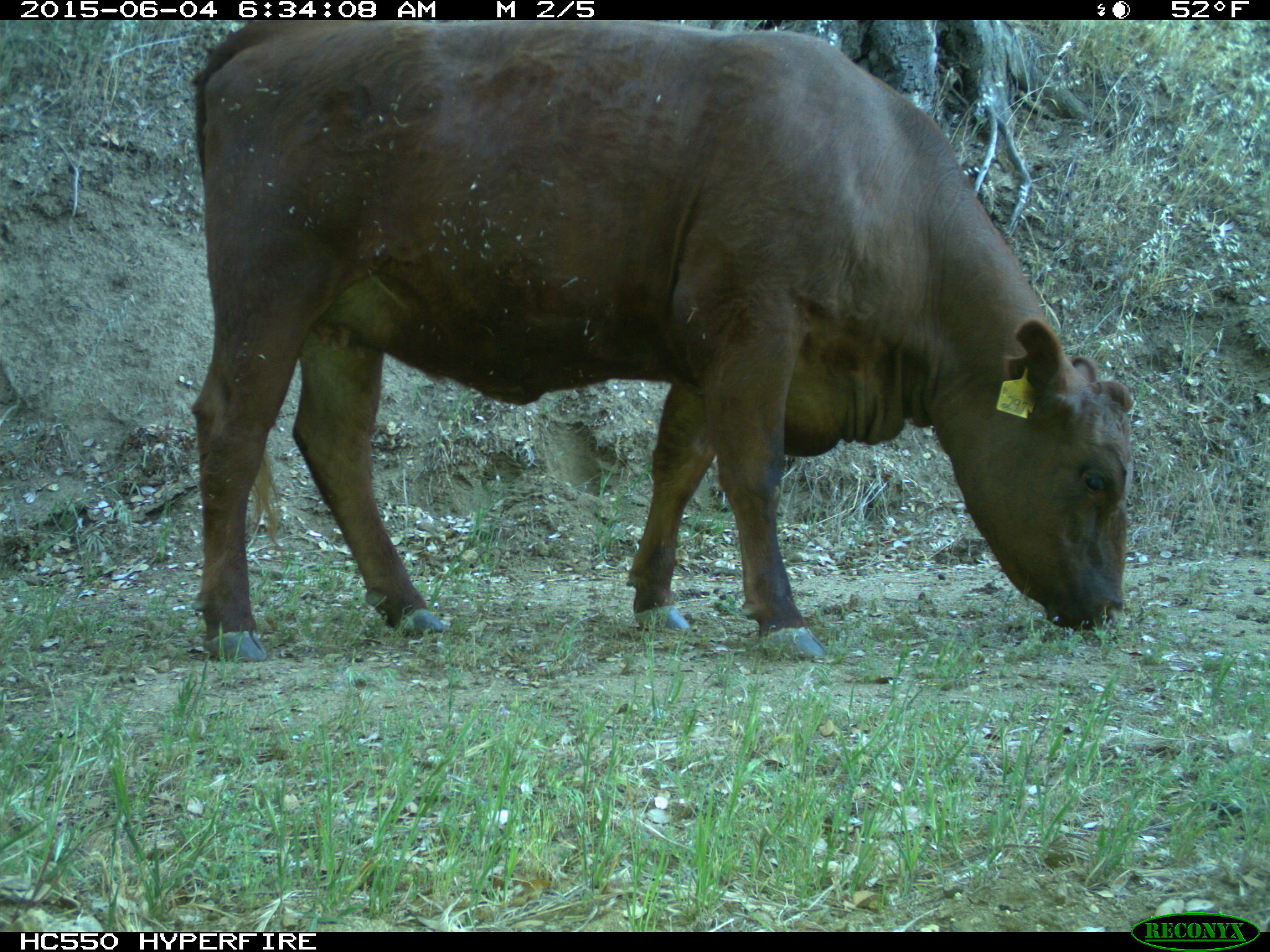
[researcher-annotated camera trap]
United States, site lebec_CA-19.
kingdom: Animalia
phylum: Chordata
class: Mammalia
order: Artiodactyla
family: Bovidae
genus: Bos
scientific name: Bos taurus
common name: domestic cow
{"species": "Bos taurus (domestic cow)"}